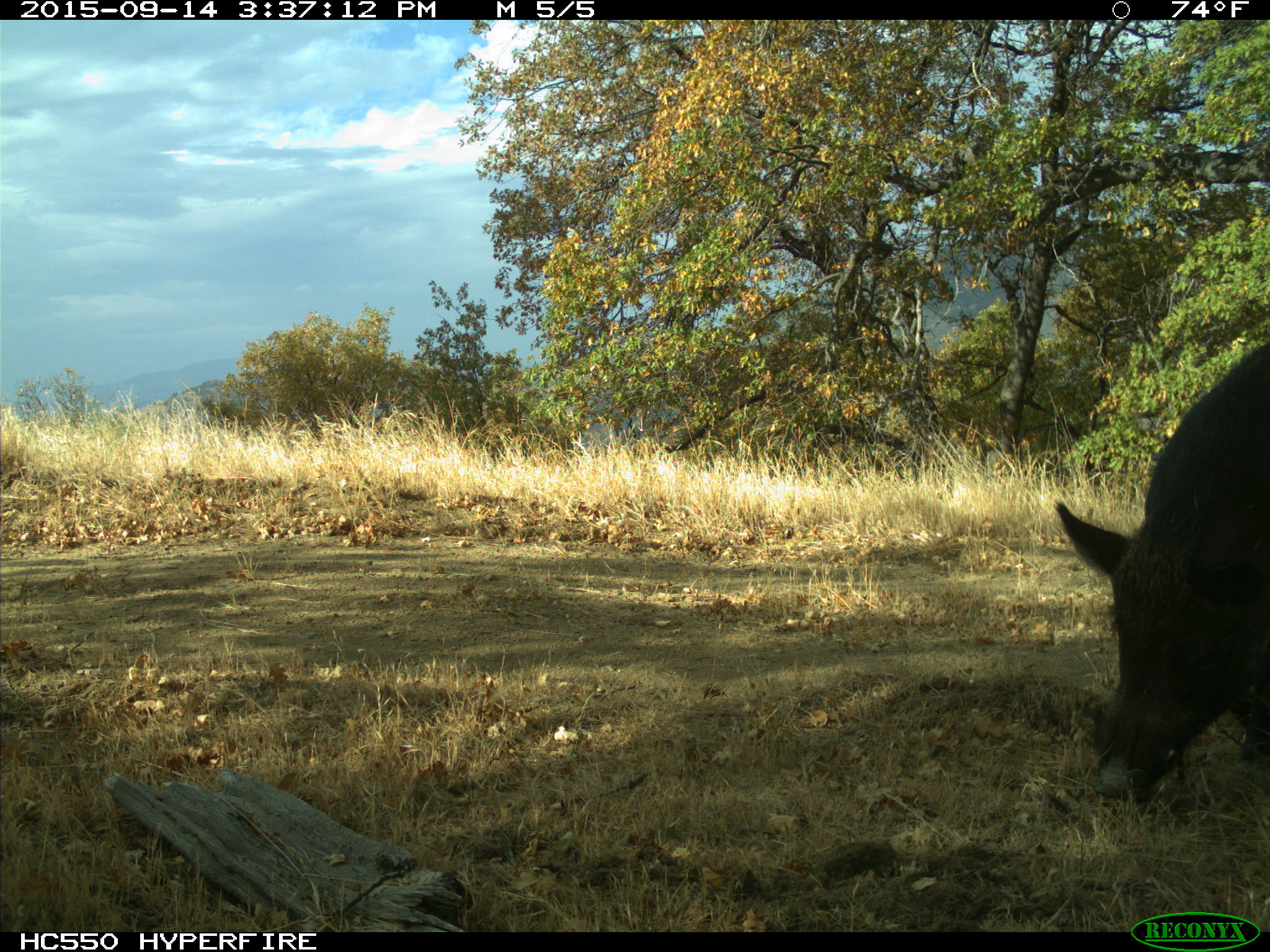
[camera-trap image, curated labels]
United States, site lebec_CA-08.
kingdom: Animalia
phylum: Chordata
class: Mammalia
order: Artiodactyla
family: Suidae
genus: Sus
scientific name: Sus scrofa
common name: wild boar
Sus scrofa (wild boar).